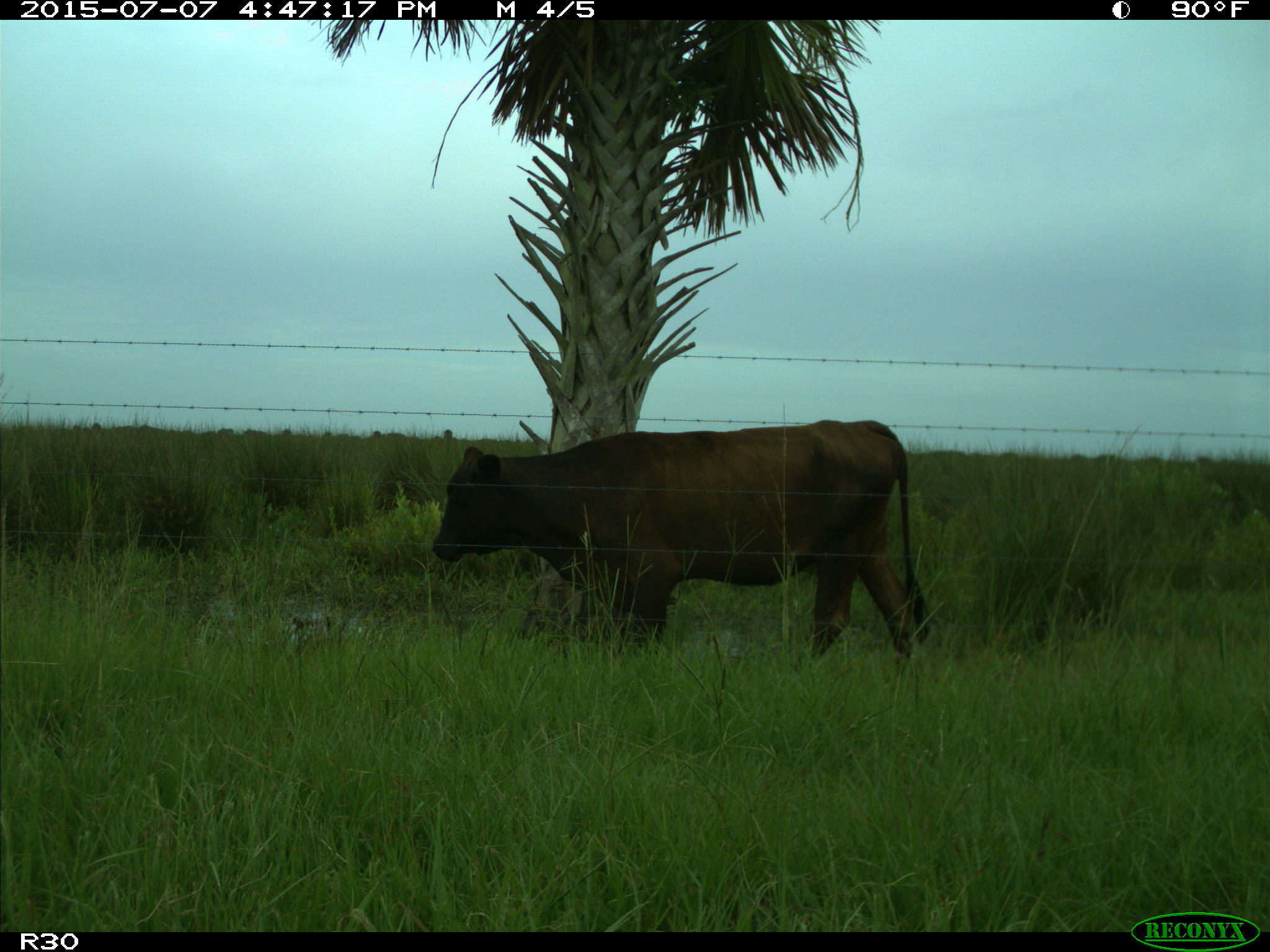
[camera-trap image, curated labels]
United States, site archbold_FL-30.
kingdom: Animalia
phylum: Chordata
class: Mammalia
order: Artiodactyla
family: Bovidae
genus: Bos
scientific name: Bos taurus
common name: domestic cow